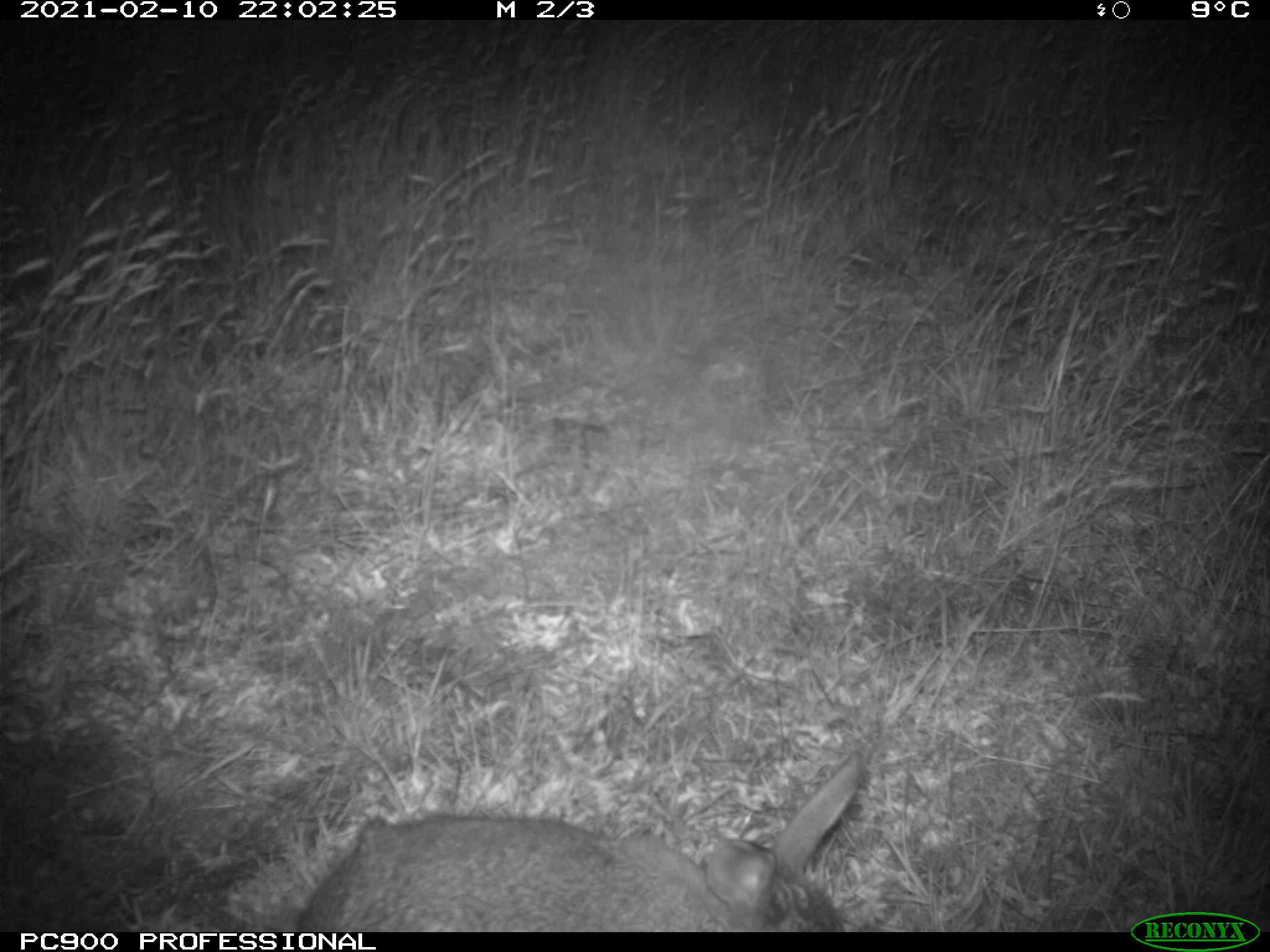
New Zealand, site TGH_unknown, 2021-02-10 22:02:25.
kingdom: Animalia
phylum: Chordata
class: Mammalia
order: Lagomorpha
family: Leporidae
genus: Oryctolagus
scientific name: Oryctolagus cuniculus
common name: european rabbit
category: rabbit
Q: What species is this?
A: Rabbit (european rabbit) (Oryctolagus cuniculus).